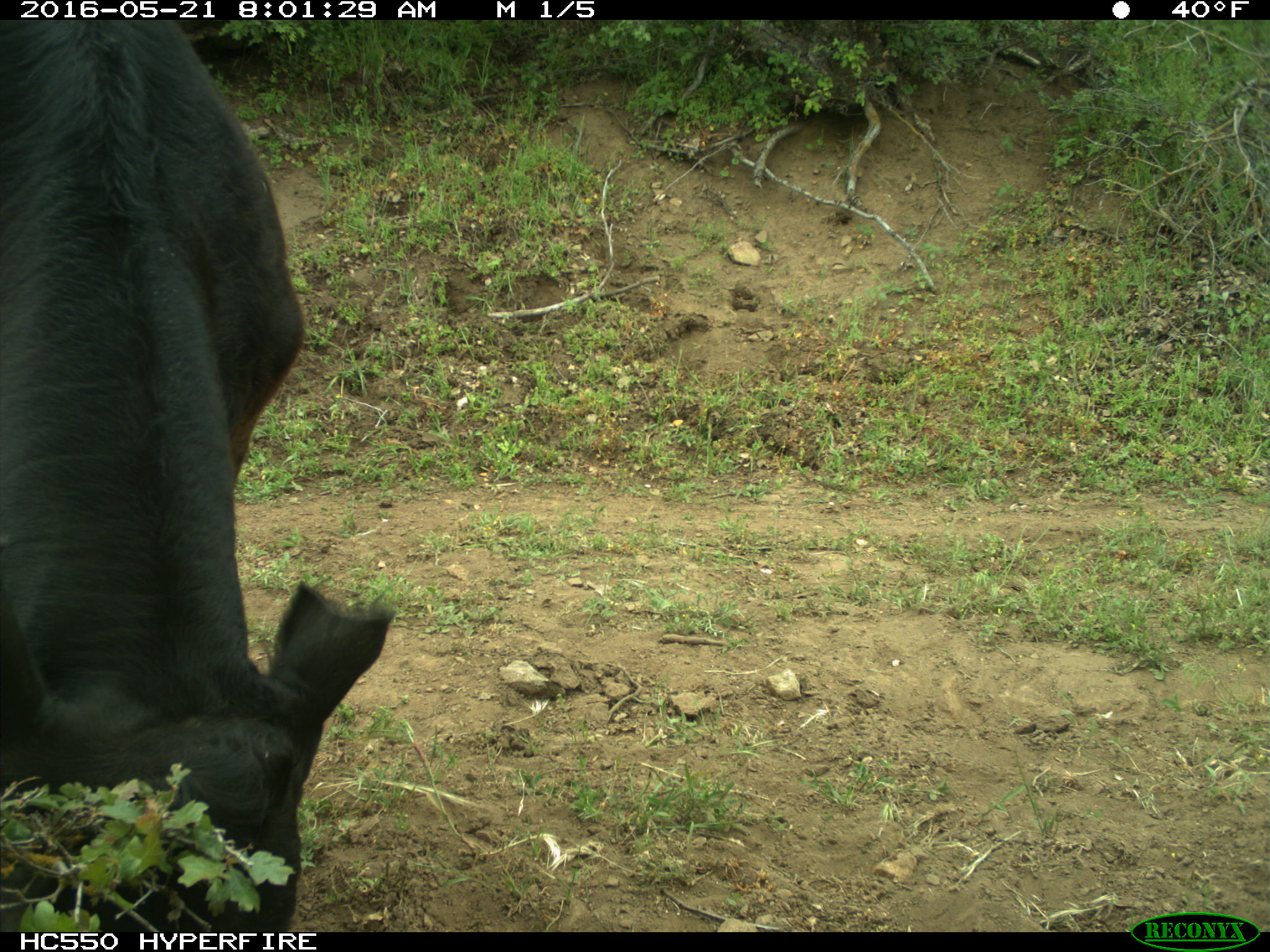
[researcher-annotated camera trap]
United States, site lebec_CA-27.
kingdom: Animalia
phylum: Chordata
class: Mammalia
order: Artiodactyla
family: Bovidae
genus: Bos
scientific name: Bos taurus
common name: domestic cow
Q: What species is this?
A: Bos taurus (domestic cow).